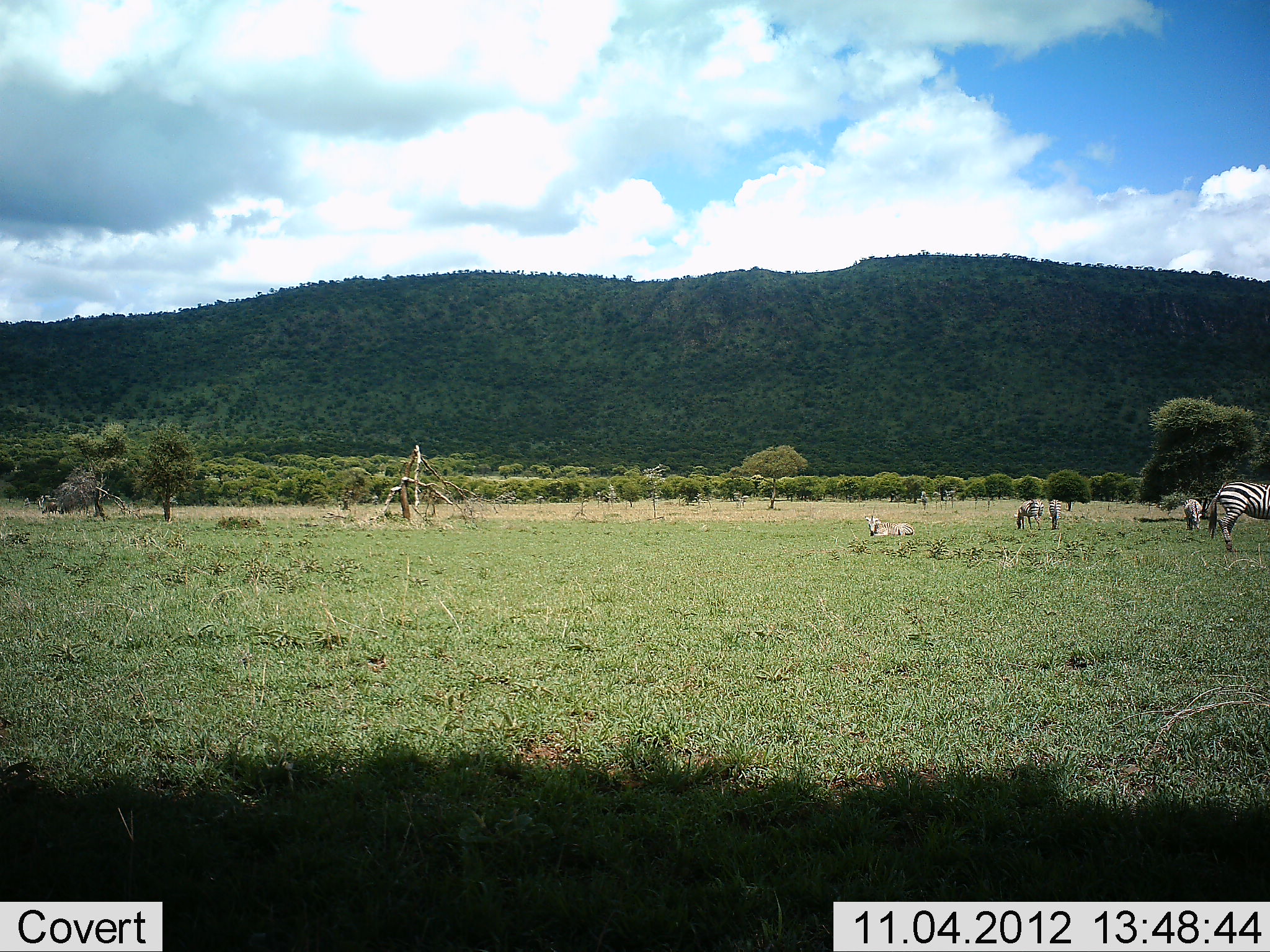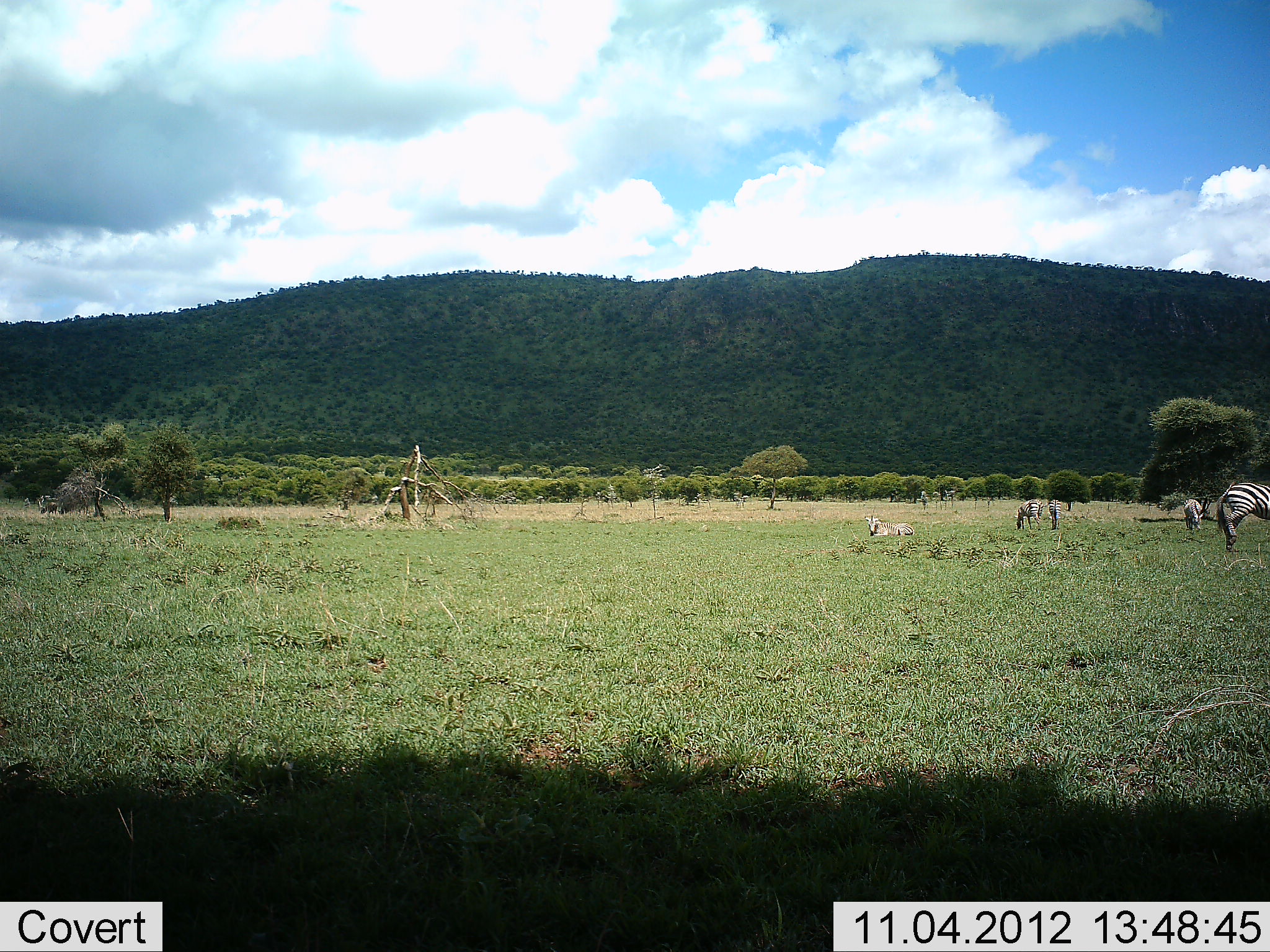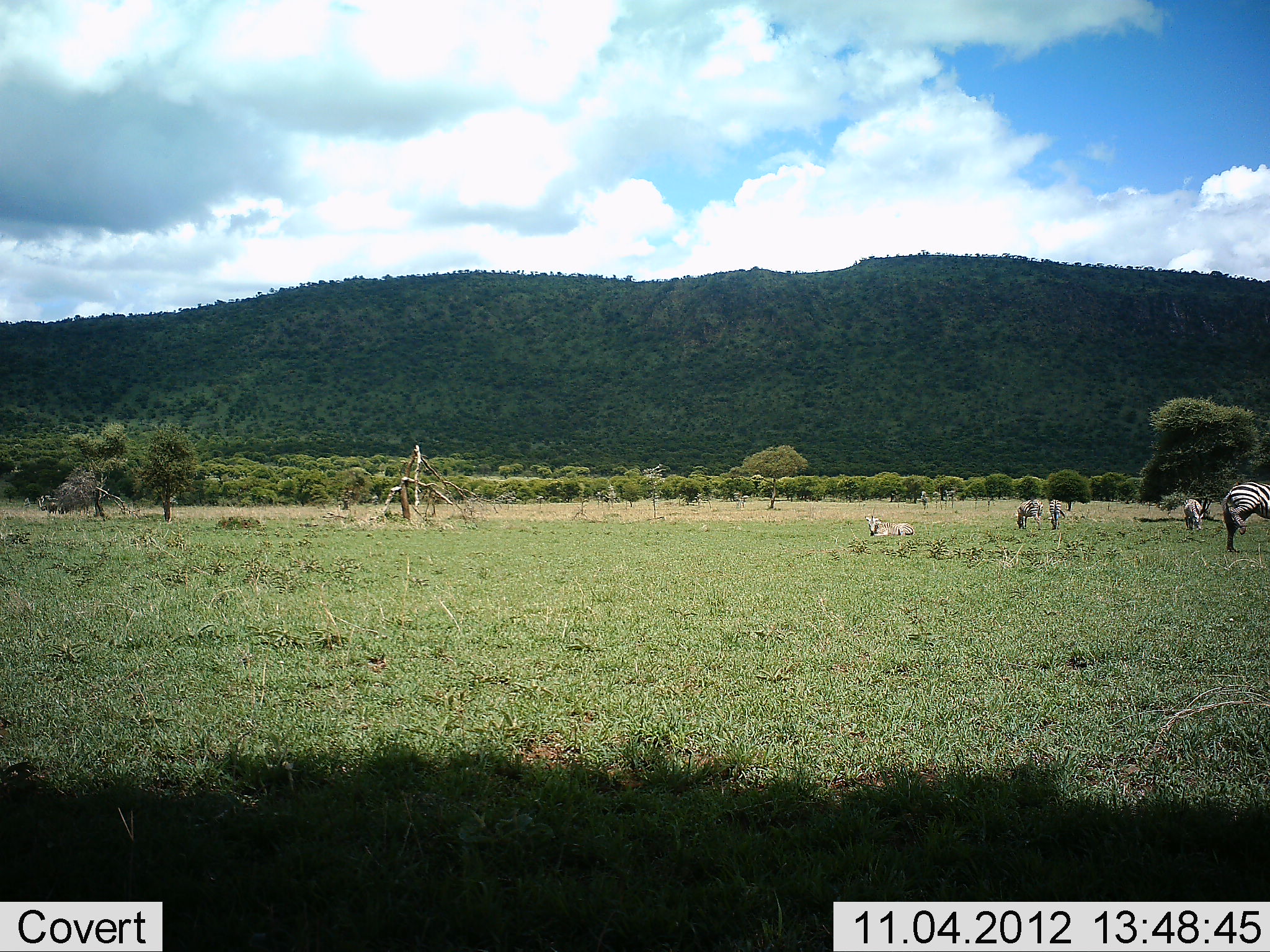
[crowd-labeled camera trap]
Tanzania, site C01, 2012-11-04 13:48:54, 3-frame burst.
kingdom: Animalia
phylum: Chordata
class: Mammalia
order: Perissodactyla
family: Equidae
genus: Equus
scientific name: Equus quagga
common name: plains zebra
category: zebra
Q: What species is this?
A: Zebra (plains zebra) (Equus quagga).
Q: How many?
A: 4.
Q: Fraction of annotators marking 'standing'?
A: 18%.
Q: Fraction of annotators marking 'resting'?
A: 73%.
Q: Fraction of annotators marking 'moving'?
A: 18%.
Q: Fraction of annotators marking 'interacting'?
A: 0%.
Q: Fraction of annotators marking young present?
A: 0%.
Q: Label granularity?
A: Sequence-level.